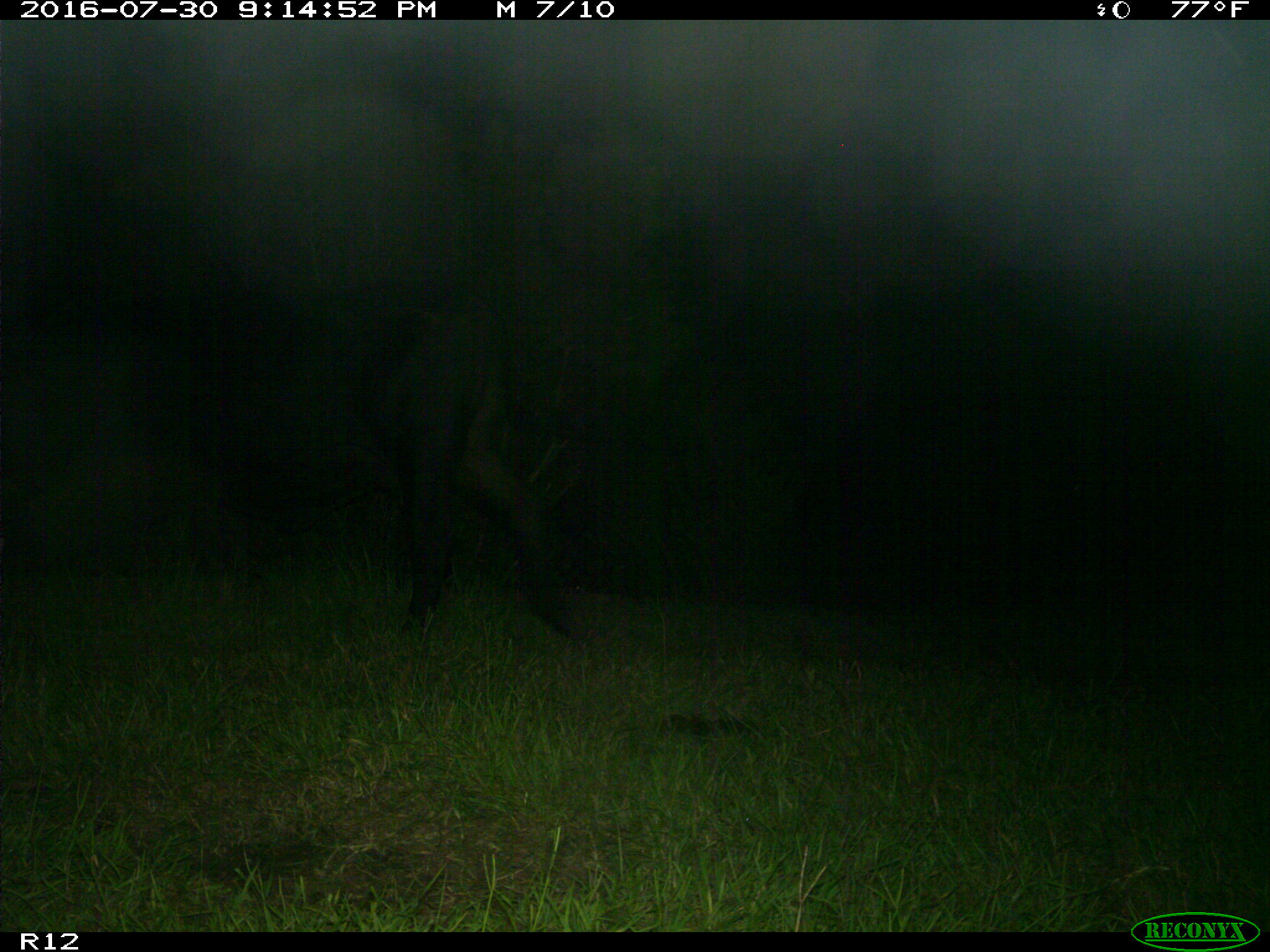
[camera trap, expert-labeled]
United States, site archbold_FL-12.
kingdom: Animalia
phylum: Chordata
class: Mammalia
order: Artiodactyla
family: Bovidae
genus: Bos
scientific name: Bos taurus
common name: domestic cow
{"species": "Bos taurus (domestic cow)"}